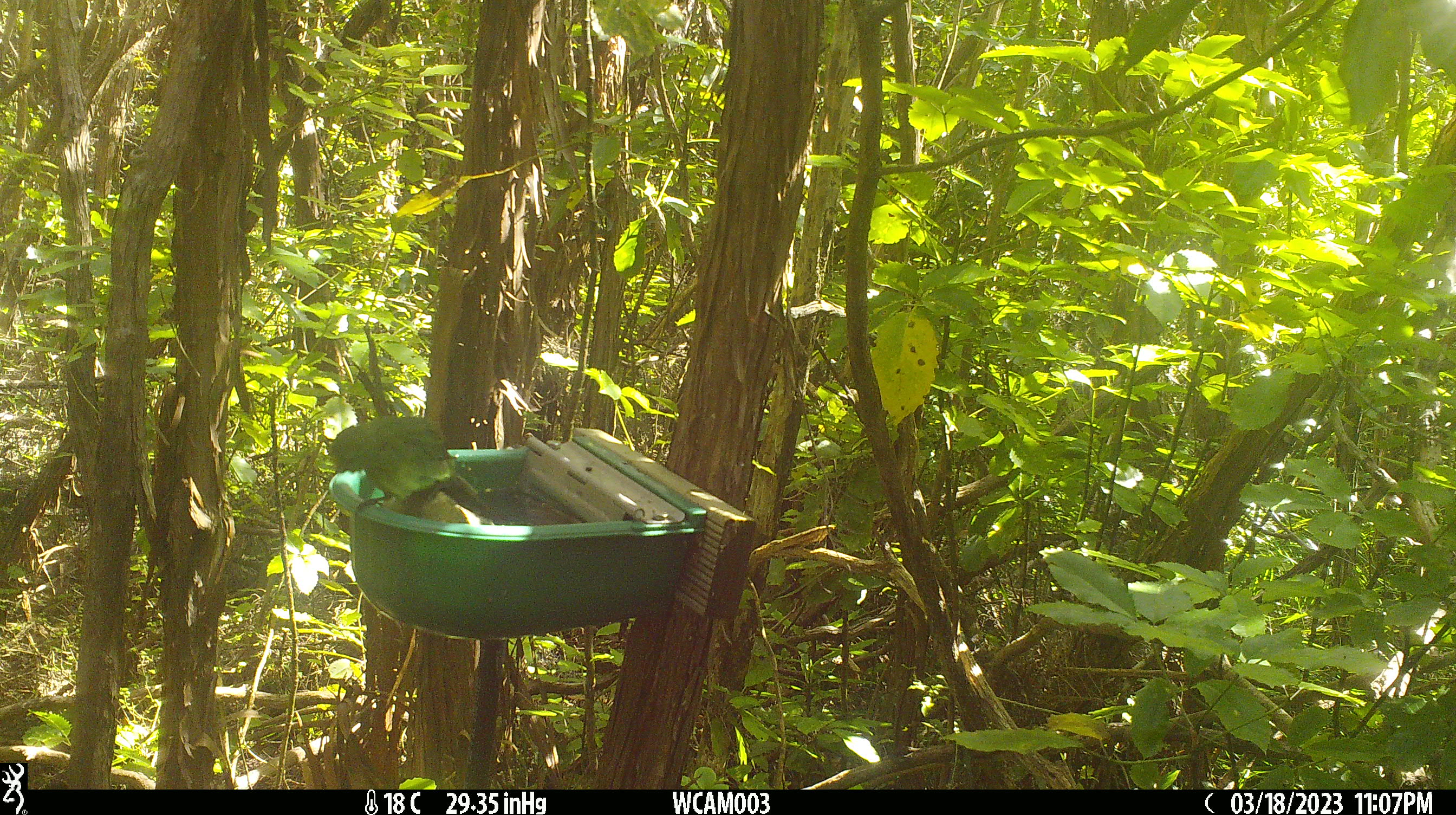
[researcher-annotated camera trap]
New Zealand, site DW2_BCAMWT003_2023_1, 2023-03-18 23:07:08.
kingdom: Animalia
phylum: Chordata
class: Aves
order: Psittaciformes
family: Psittaculidae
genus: Cyanoramphus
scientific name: Cyanoramphus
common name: parakeet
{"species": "parakeet (Cyanoramphus)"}